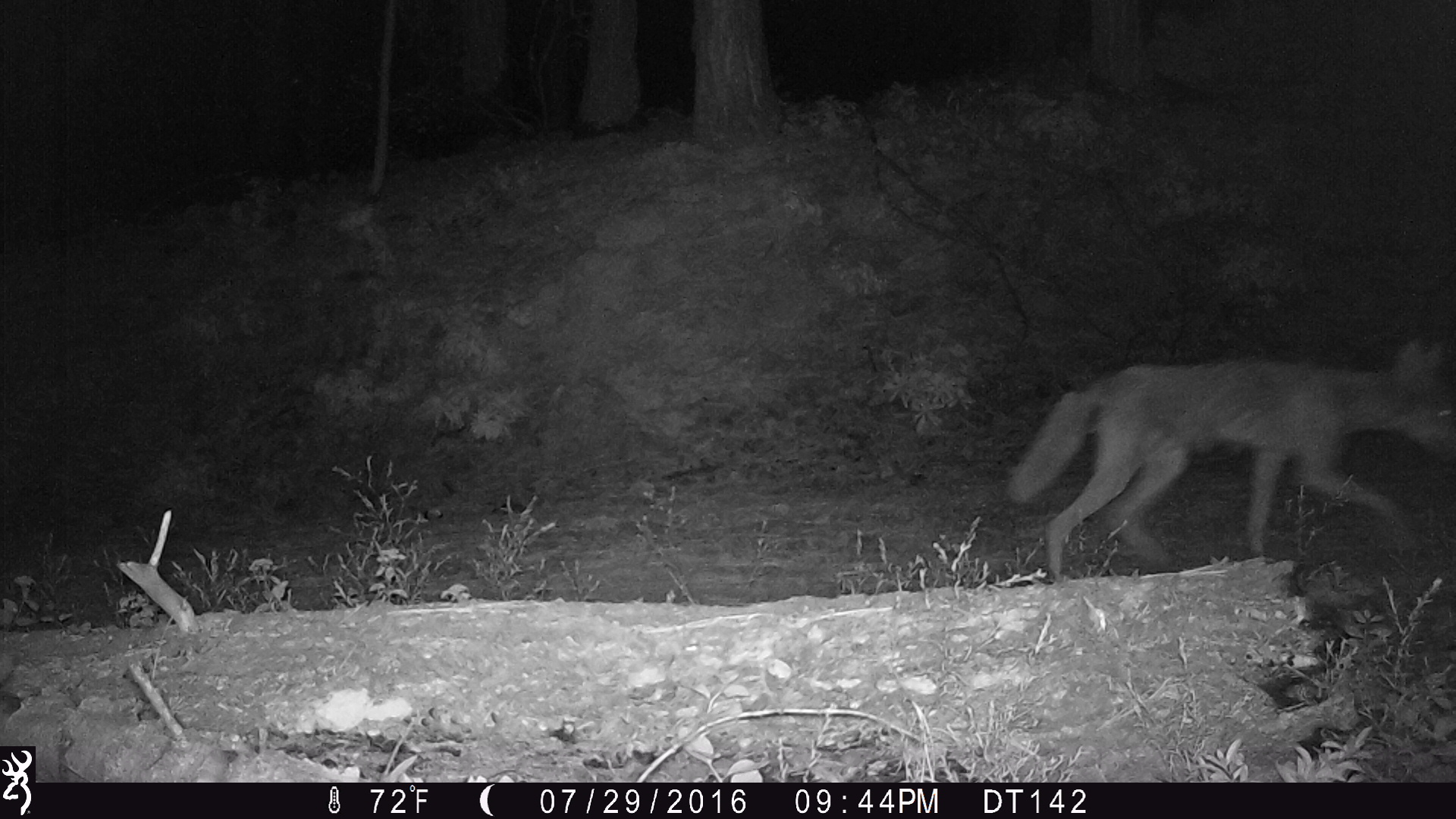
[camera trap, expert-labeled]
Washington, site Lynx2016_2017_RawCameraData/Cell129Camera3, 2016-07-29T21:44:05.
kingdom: Animalia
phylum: Chordata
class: Mammalia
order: Carnivora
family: Canidae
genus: Canis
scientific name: Canis latrans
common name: coyote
Canis latrans (coyote). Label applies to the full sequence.